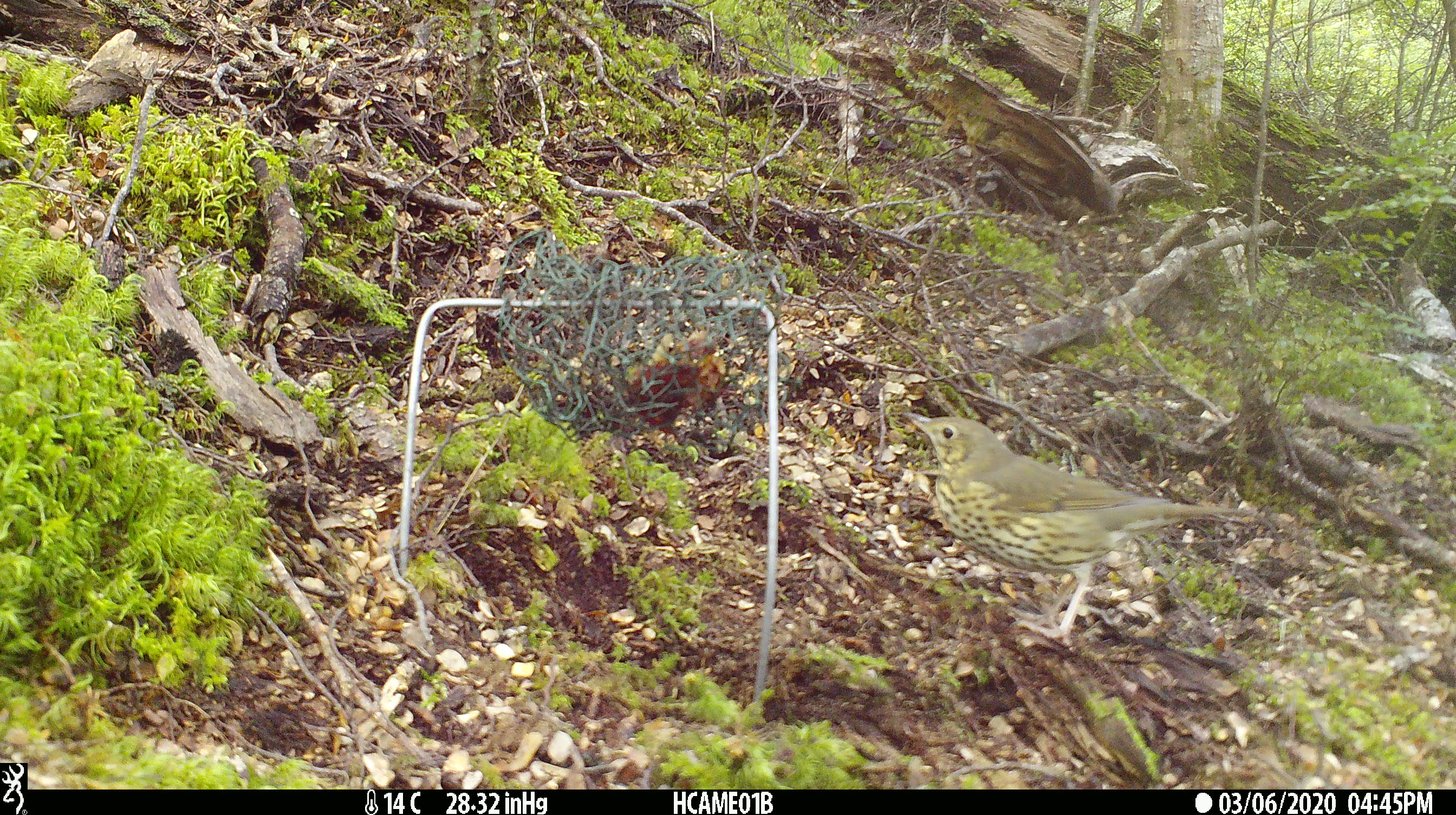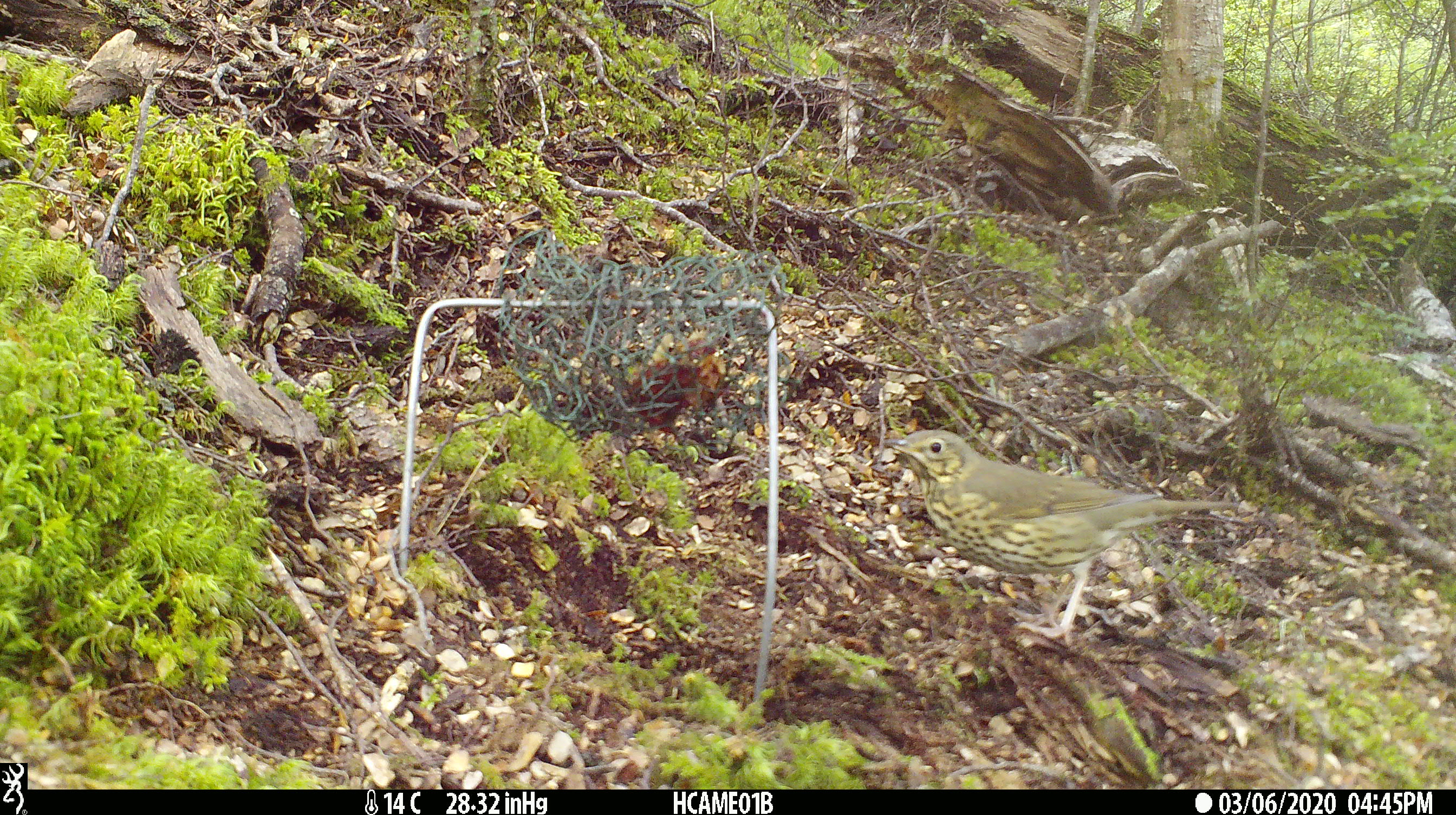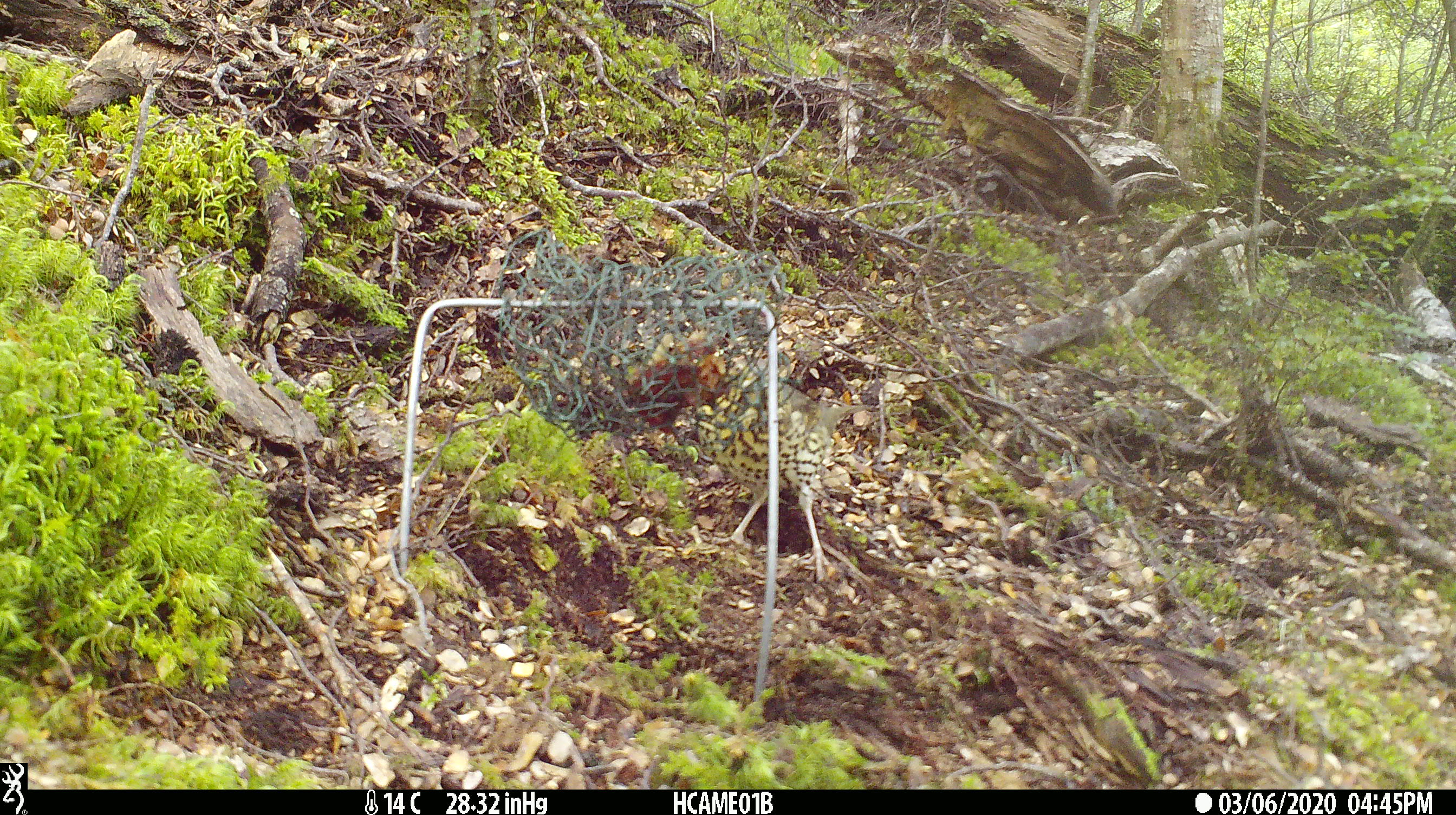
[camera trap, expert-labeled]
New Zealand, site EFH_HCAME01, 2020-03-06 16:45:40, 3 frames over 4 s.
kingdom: Animalia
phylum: Chordata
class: Aves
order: Passeriformes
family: Turdidae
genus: Turdus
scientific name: Turdus philomelos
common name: song thrush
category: thrush